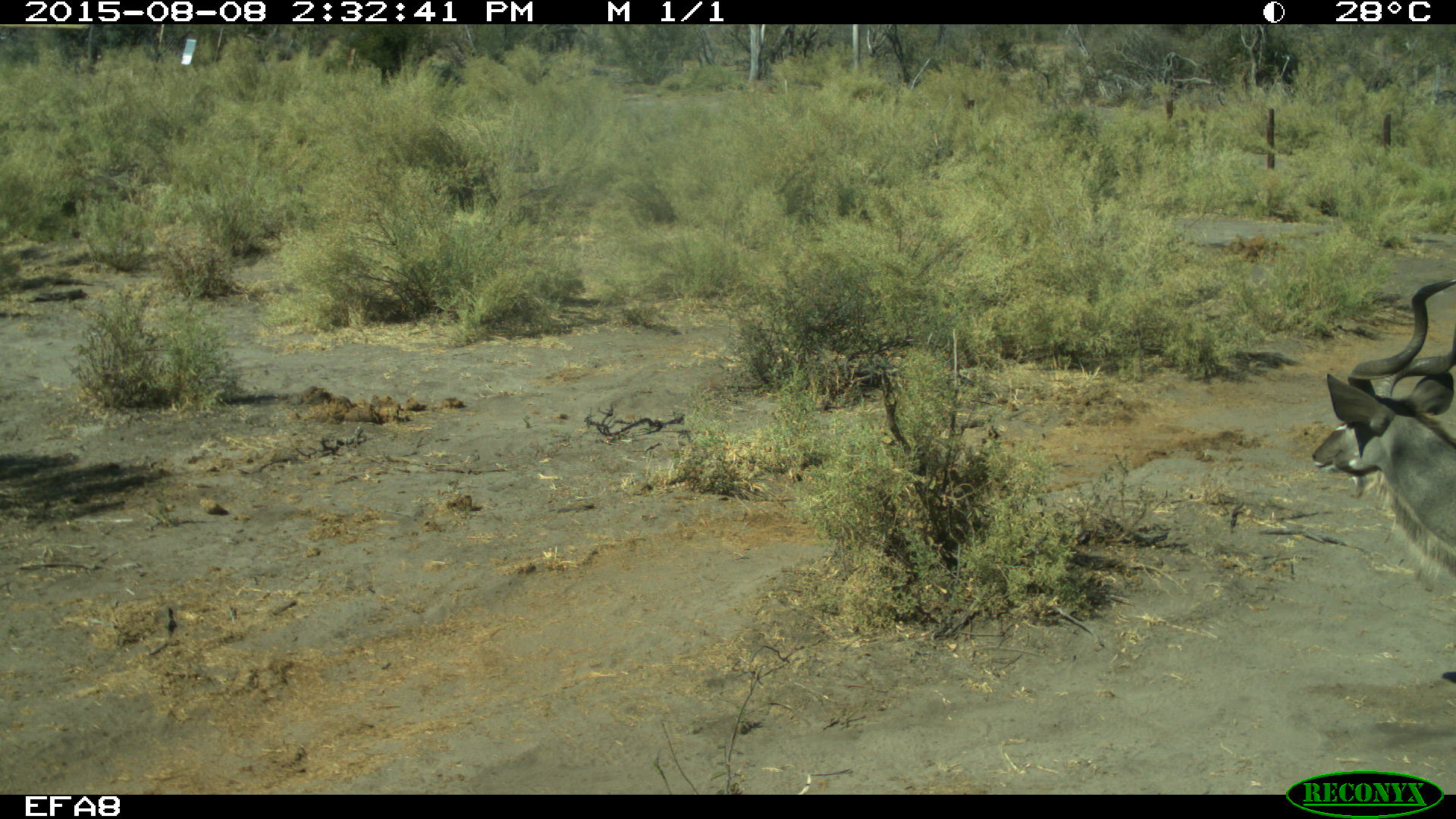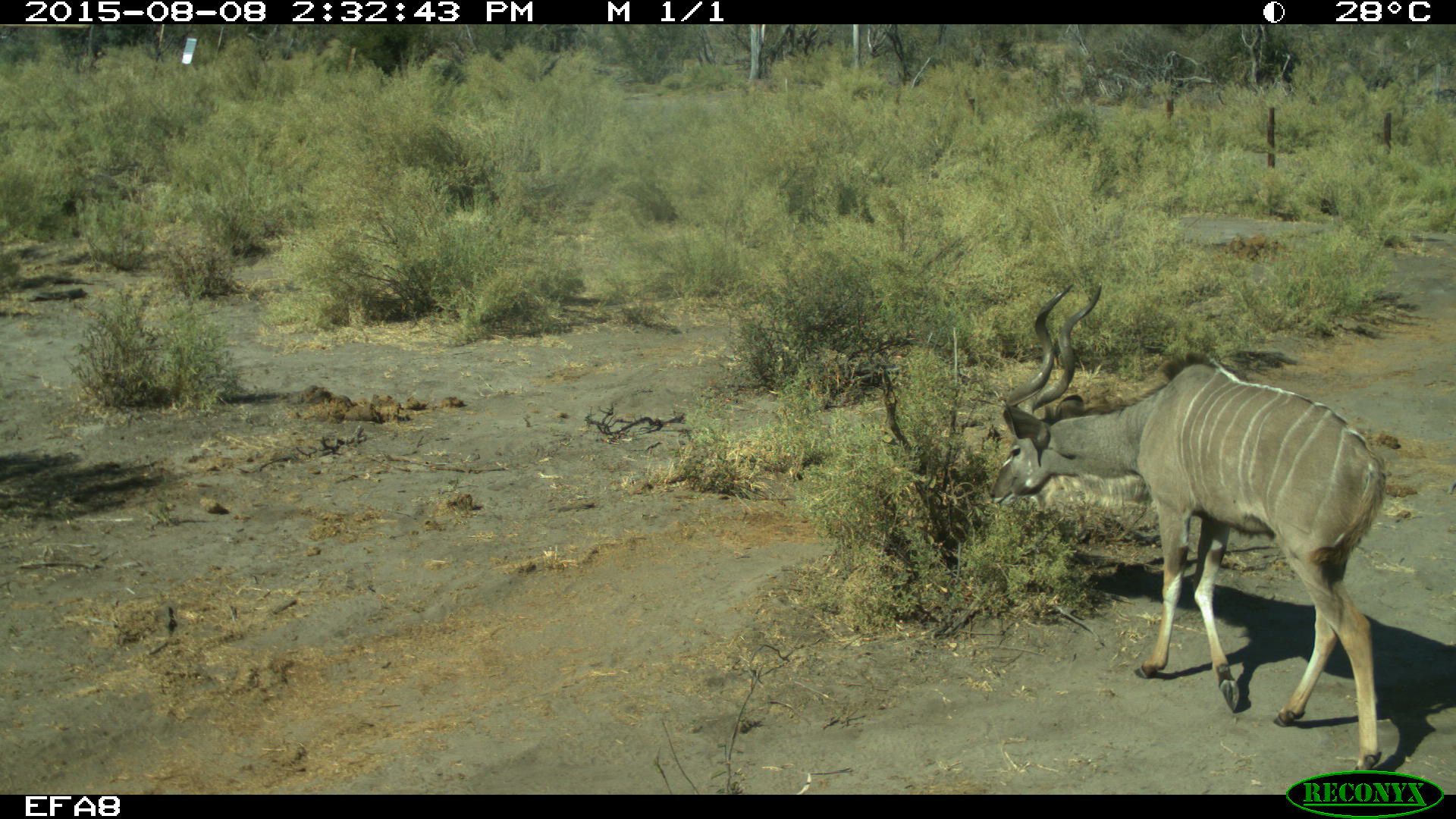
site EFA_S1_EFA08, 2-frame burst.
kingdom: Animalia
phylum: Chordata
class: Mammalia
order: Artiodactyla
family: Bovidae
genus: Tragelaphus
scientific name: Tragelaphus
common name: kudu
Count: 1.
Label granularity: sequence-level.